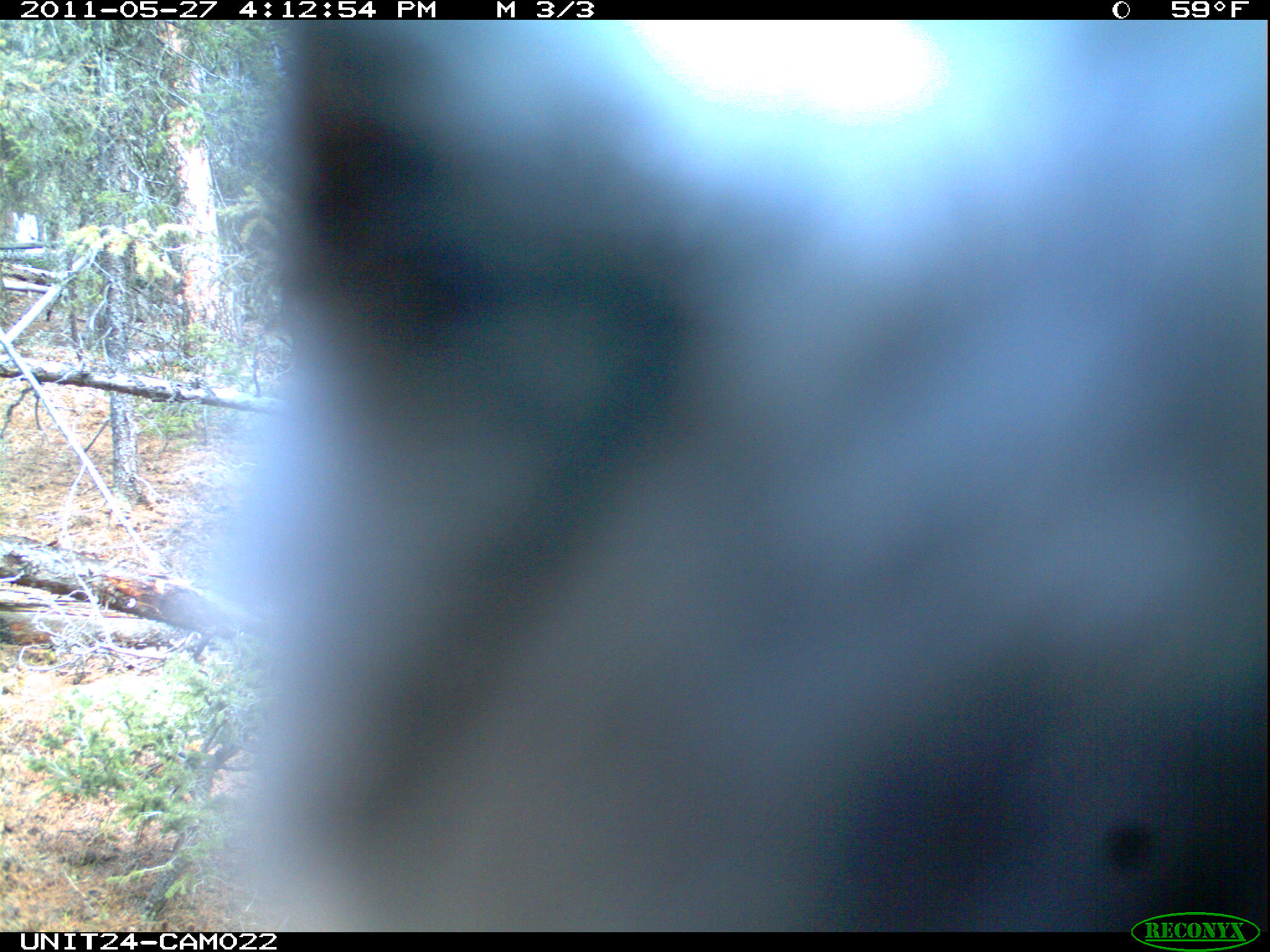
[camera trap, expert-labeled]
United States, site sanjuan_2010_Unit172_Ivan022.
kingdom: Animalia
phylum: Chordata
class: Aves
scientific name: Aves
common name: birds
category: unidentified bird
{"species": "unidentified bird (birds) (Aves)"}